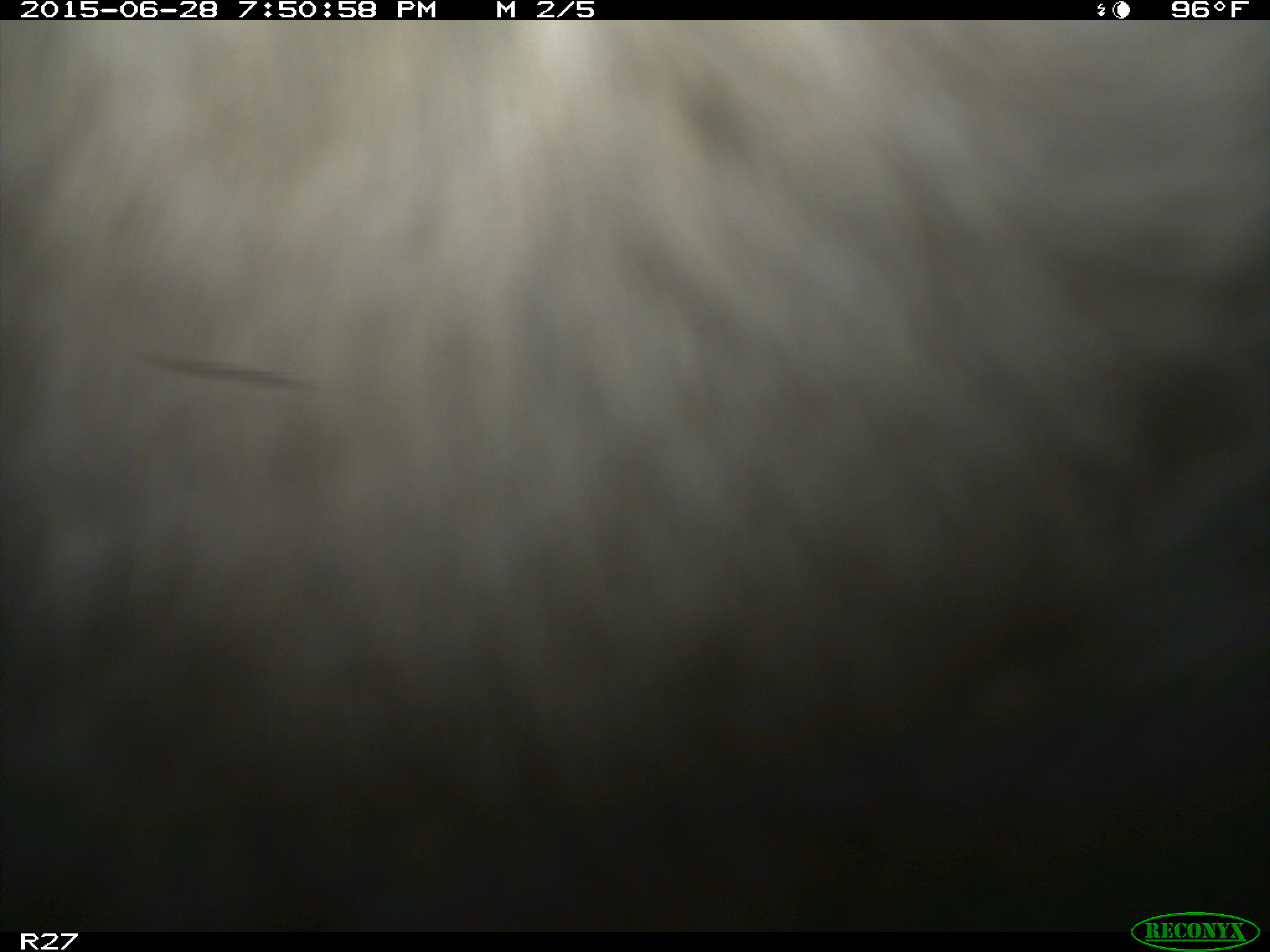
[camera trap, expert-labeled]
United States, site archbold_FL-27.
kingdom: Animalia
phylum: Chordata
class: Mammalia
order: Artiodactyla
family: Bovidae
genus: Bos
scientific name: Bos taurus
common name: domestic cow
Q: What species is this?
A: Bos taurus (domestic cow).